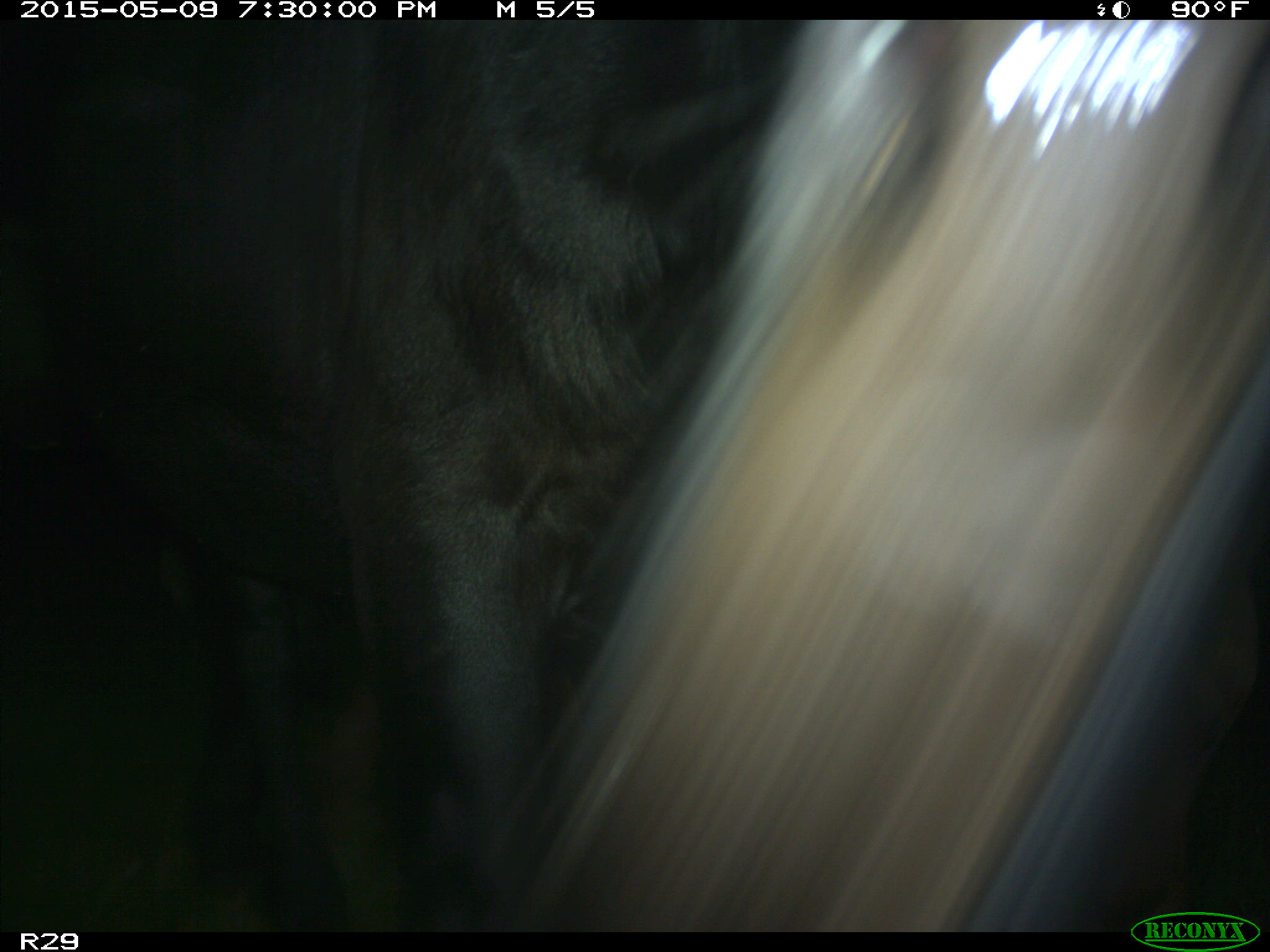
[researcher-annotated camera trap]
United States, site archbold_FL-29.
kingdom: Animalia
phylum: Chordata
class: Mammalia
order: Artiodactyla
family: Bovidae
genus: Bos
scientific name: Bos taurus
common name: domestic cow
Bos taurus (domestic cow).